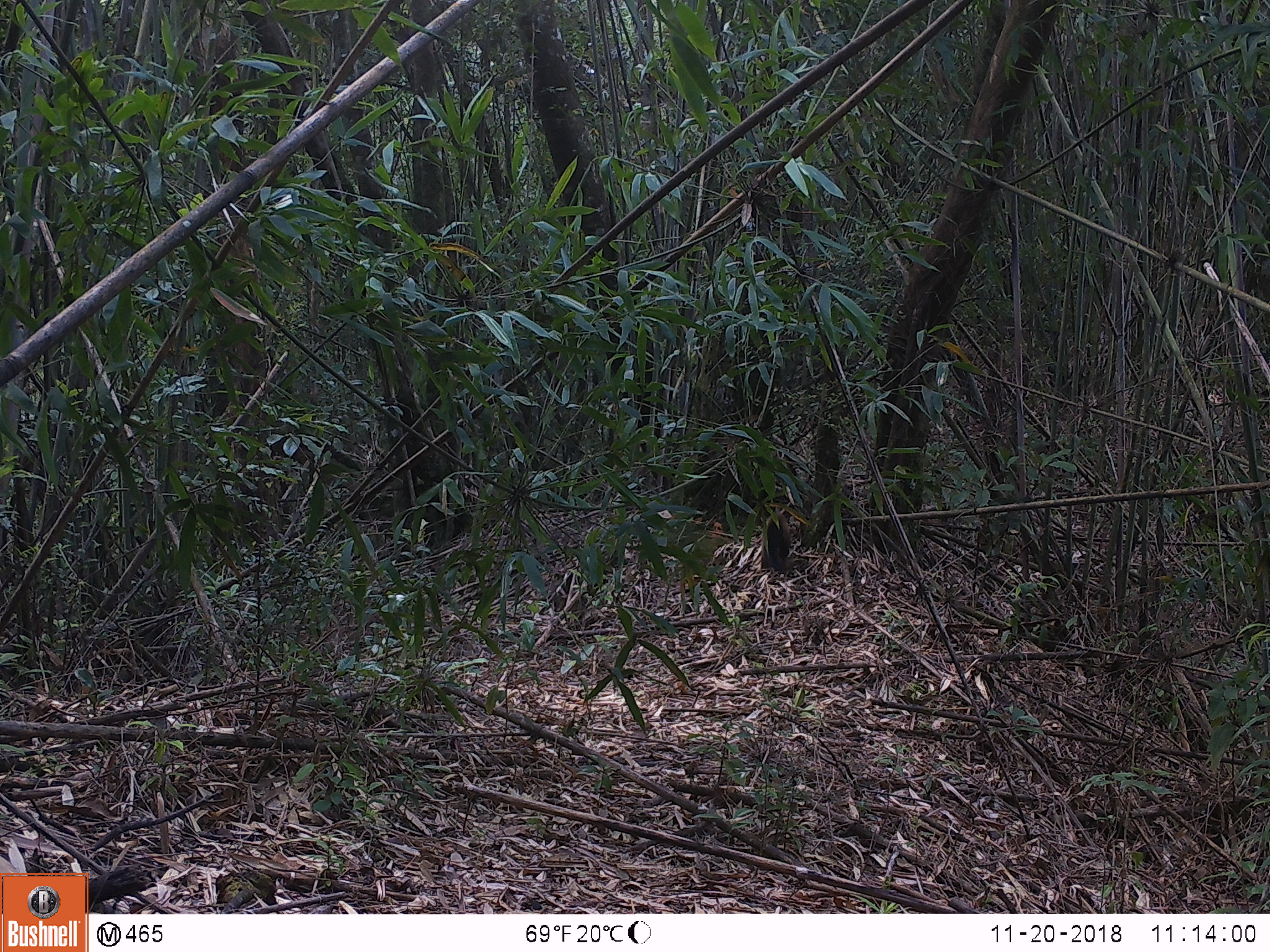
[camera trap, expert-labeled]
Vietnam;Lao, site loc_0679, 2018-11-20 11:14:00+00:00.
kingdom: Animalia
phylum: Chordata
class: Mammalia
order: Carnivora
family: Mustelidae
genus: Martes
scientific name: Martes flavigula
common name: yellow-throated marten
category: yellow throated marten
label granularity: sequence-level